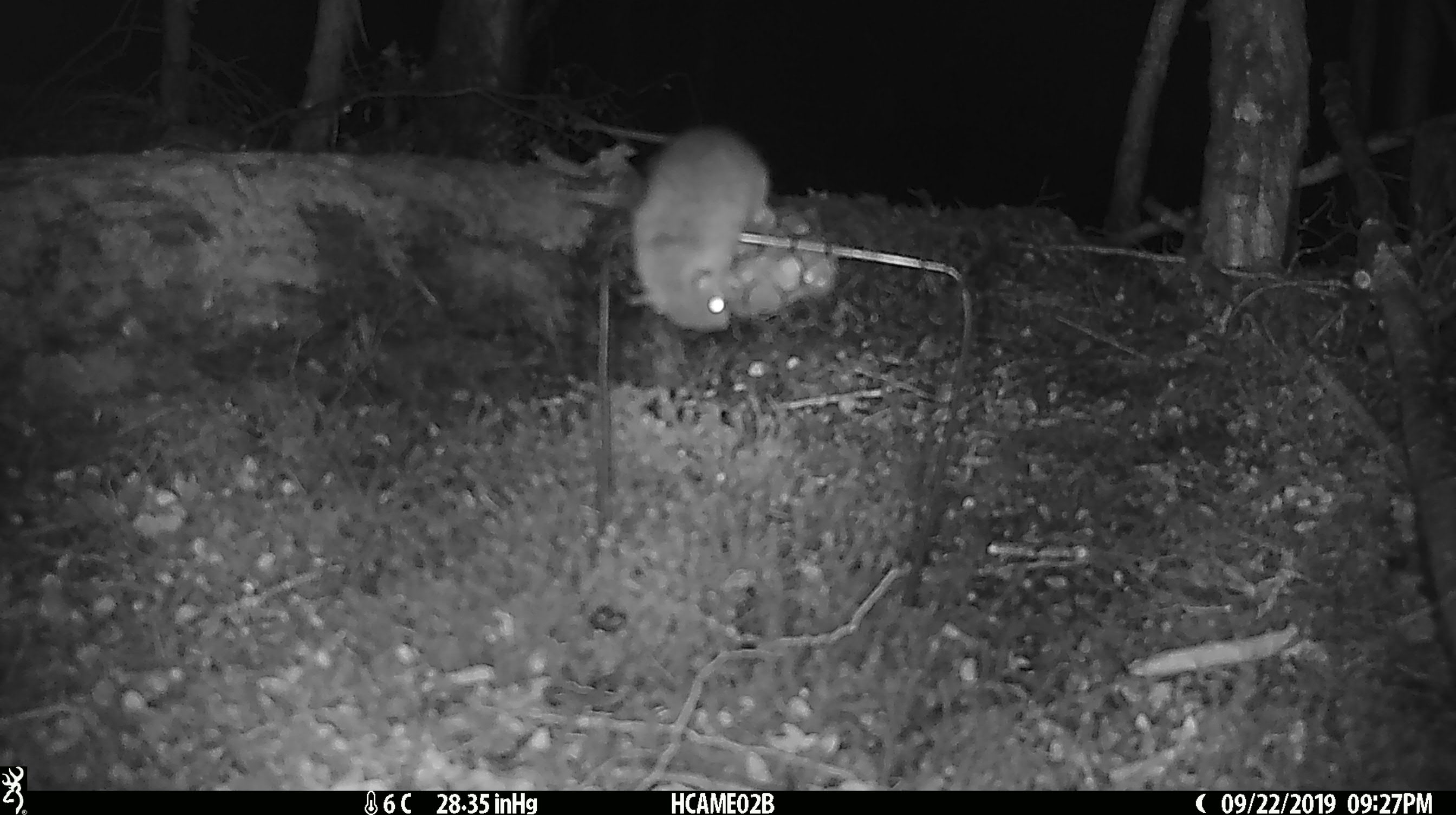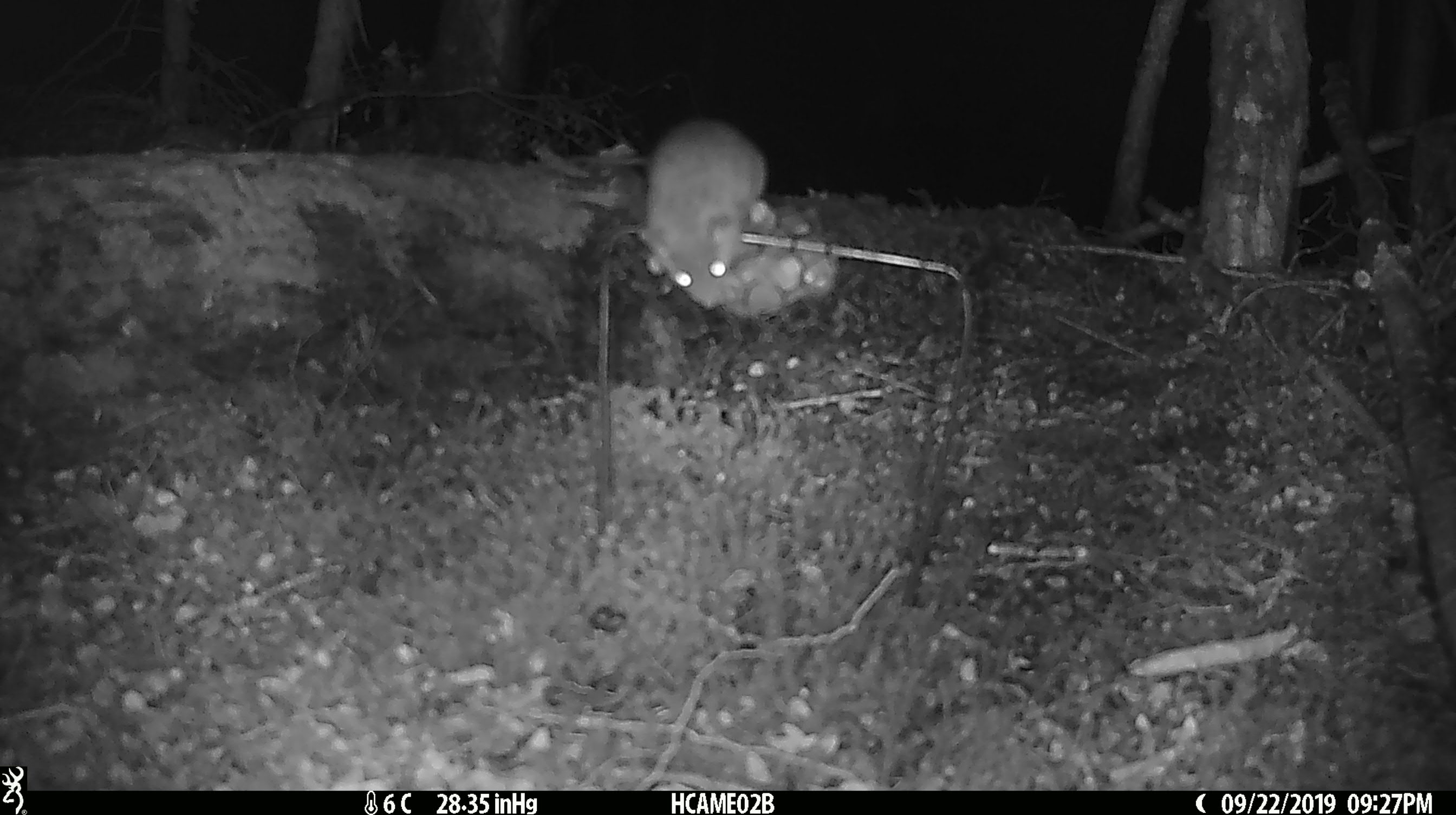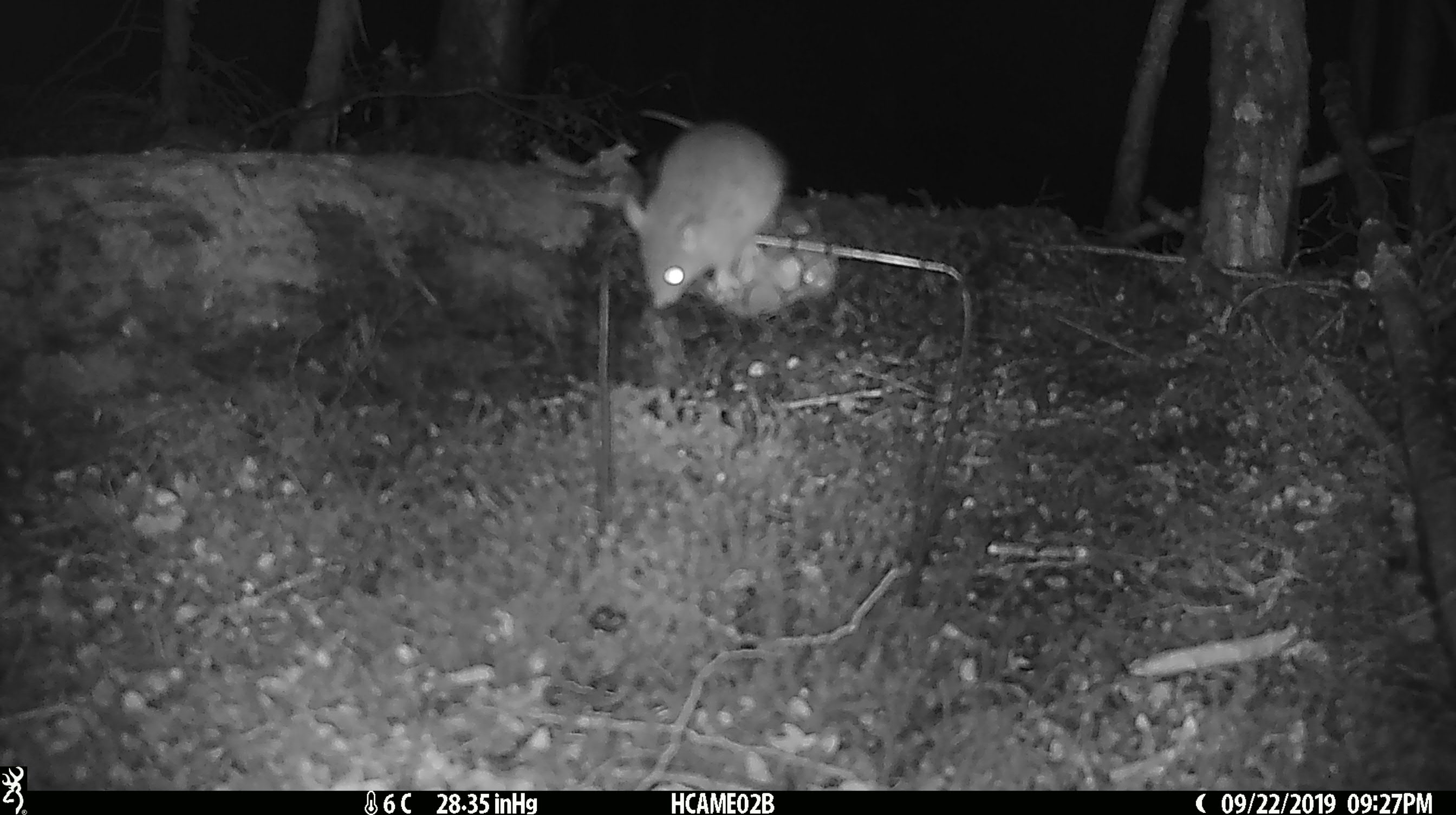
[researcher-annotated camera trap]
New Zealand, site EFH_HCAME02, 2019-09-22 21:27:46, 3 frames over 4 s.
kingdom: Animalia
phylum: Chordata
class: Mammalia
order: Rodentia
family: Muridae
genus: Mus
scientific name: Mus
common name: mouse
Mouse (Mus).